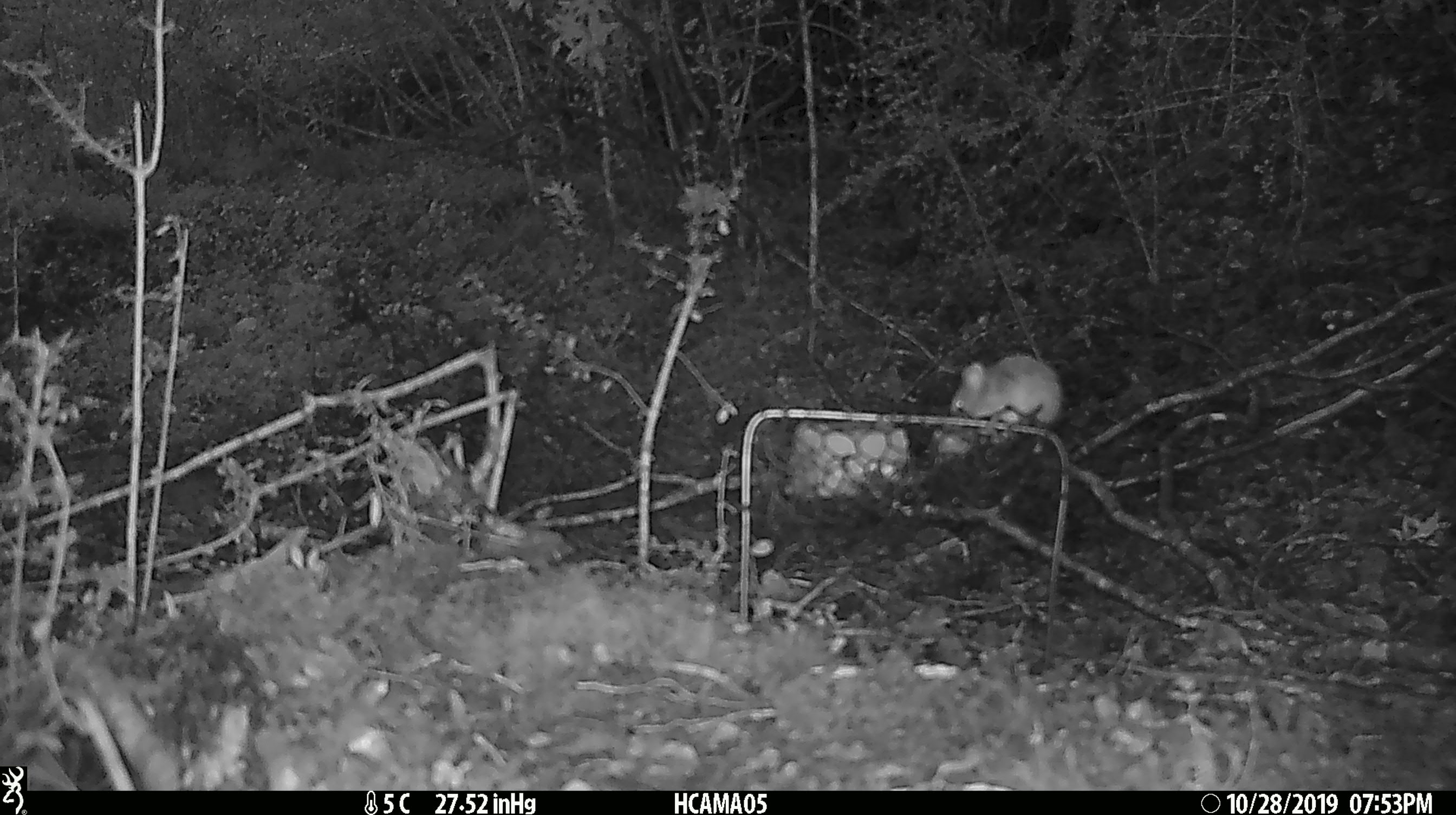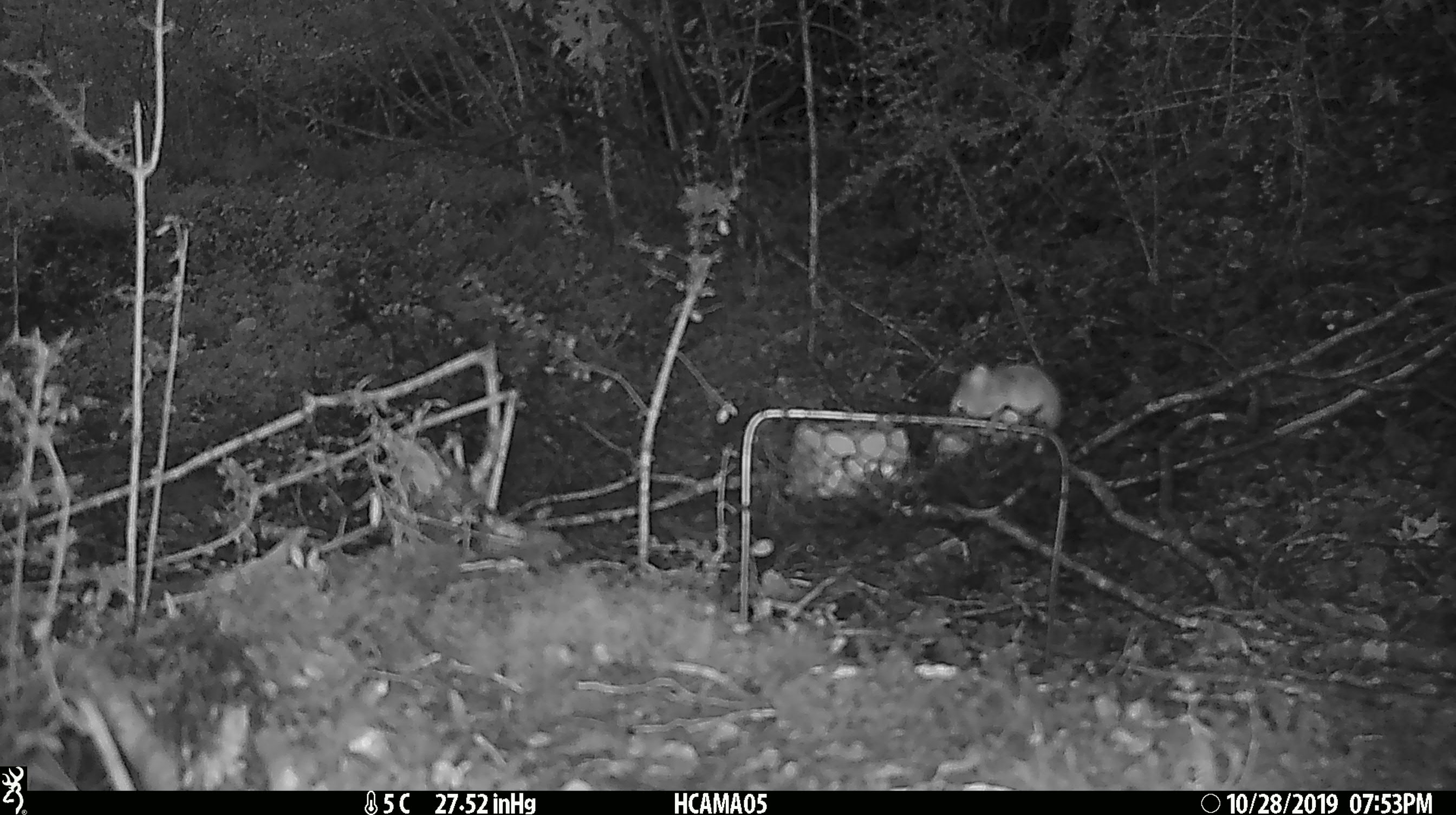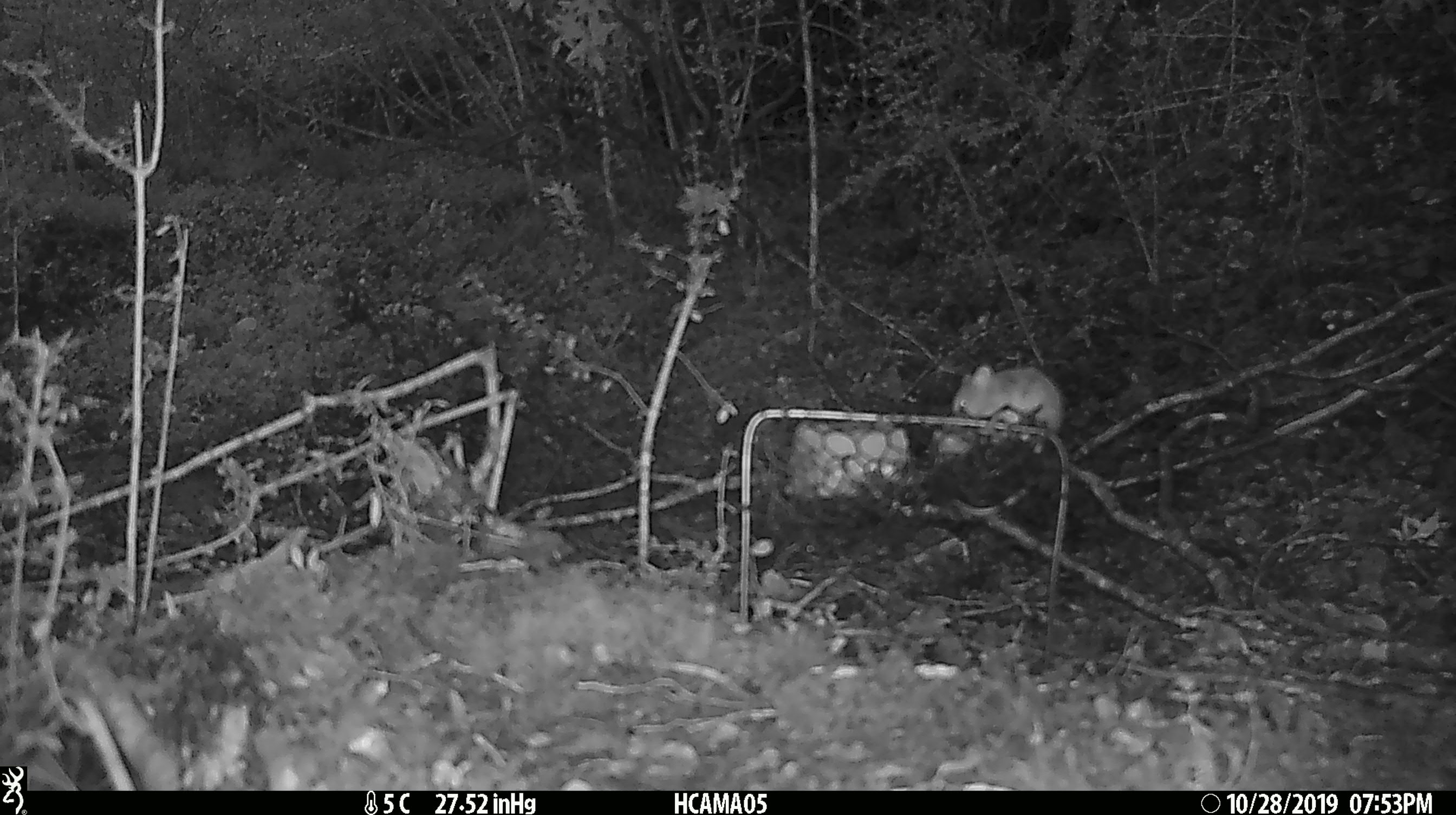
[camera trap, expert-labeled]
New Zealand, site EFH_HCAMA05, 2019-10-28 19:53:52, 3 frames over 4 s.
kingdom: Animalia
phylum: Chordata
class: Mammalia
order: Rodentia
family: Muridae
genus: Mus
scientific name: Mus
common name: mouse